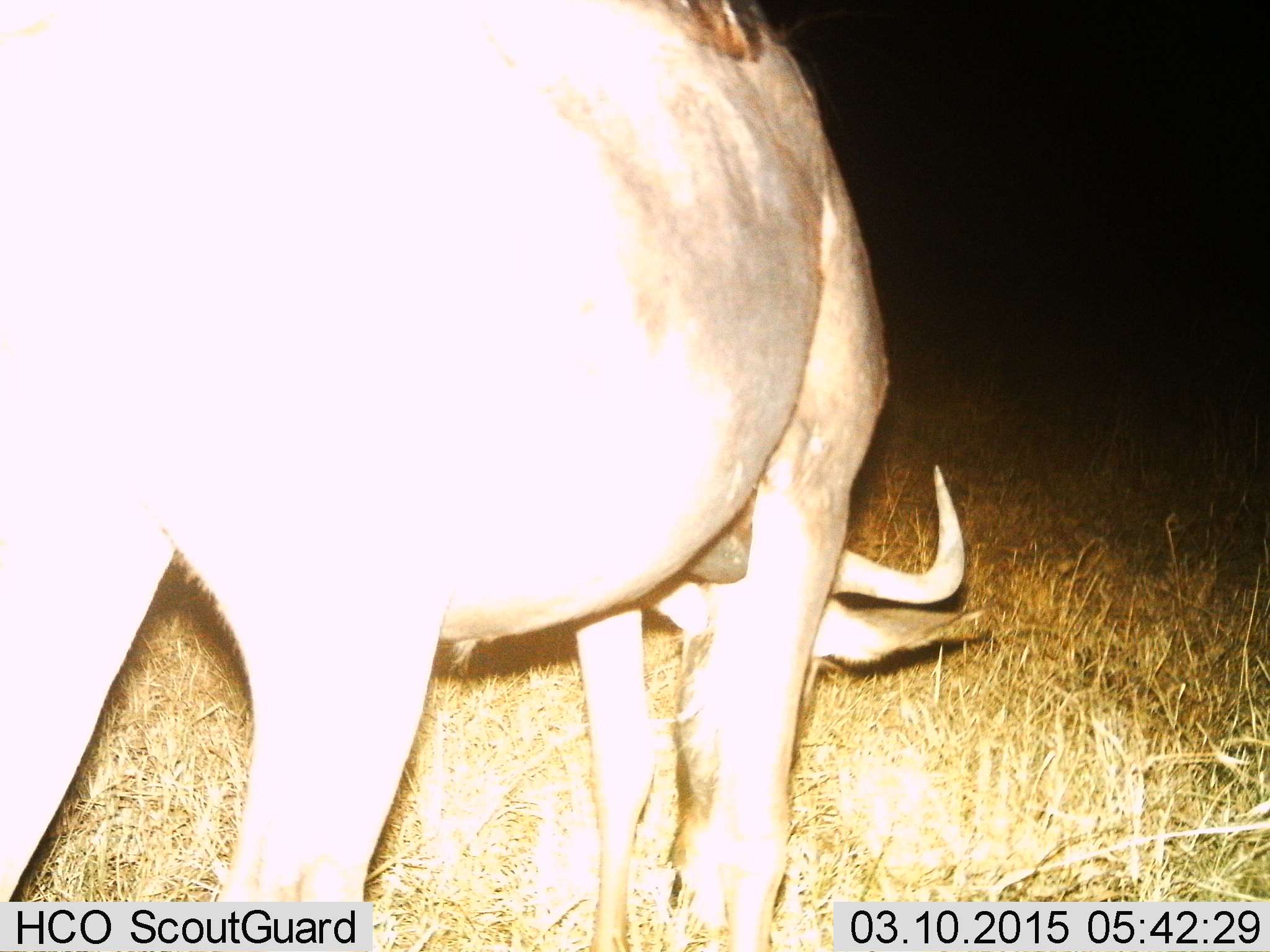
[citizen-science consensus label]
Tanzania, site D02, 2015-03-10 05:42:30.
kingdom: Animalia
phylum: Chordata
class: Mammalia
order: Artiodactyla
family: Bovidae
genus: Connochaetes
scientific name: Connochaetes taurinus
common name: blue wildebeest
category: wildebeest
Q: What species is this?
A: Wildebeest (blue wildebeest) (Connochaetes taurinus).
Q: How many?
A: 1.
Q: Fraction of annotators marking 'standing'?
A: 20%.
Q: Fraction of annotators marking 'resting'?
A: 0%.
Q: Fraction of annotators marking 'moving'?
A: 10%.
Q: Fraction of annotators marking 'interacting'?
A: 0%.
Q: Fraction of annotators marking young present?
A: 0%.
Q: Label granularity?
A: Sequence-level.